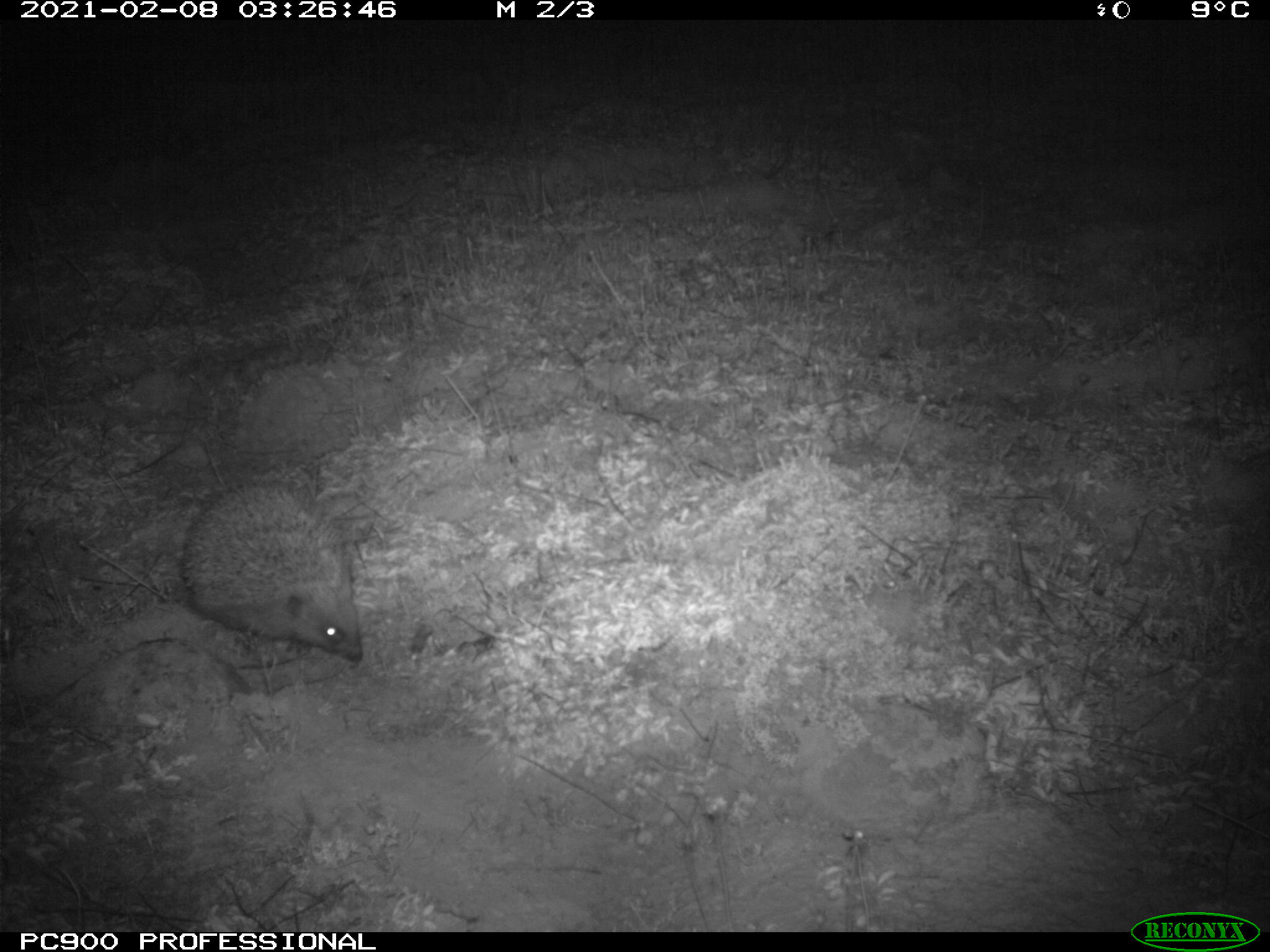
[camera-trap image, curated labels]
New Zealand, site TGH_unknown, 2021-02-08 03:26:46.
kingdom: Animalia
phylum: Chordata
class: Mammalia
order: Eulipotyphla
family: Erinaceidae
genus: Erinaceus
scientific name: Erinaceus europaeus europaeus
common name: european hedgehog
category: hedgehog